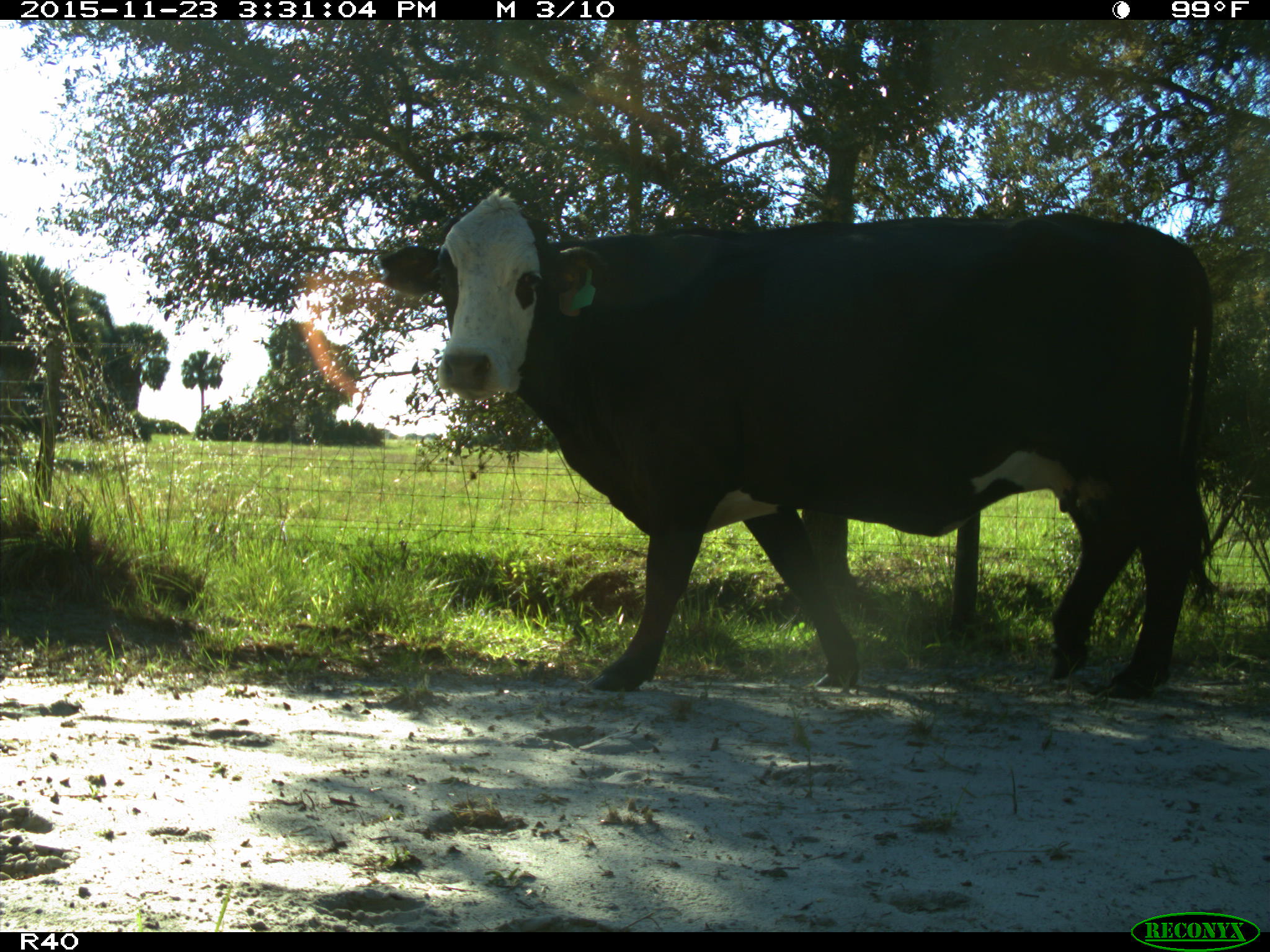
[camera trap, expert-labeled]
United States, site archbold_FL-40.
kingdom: Animalia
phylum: Chordata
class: Mammalia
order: Artiodactyla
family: Bovidae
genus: Bos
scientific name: Bos taurus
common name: domestic cow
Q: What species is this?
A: Bos taurus (domestic cow).